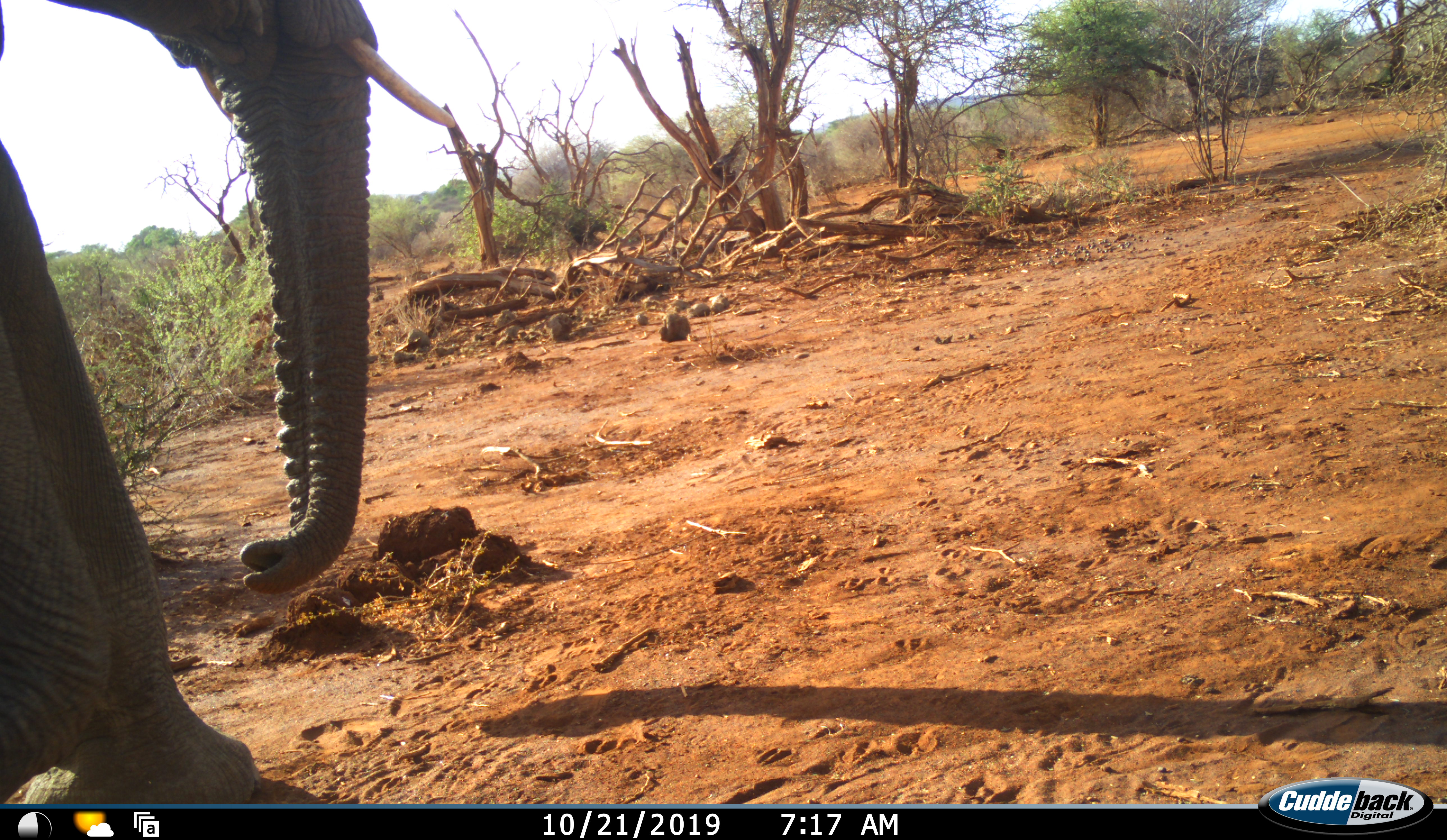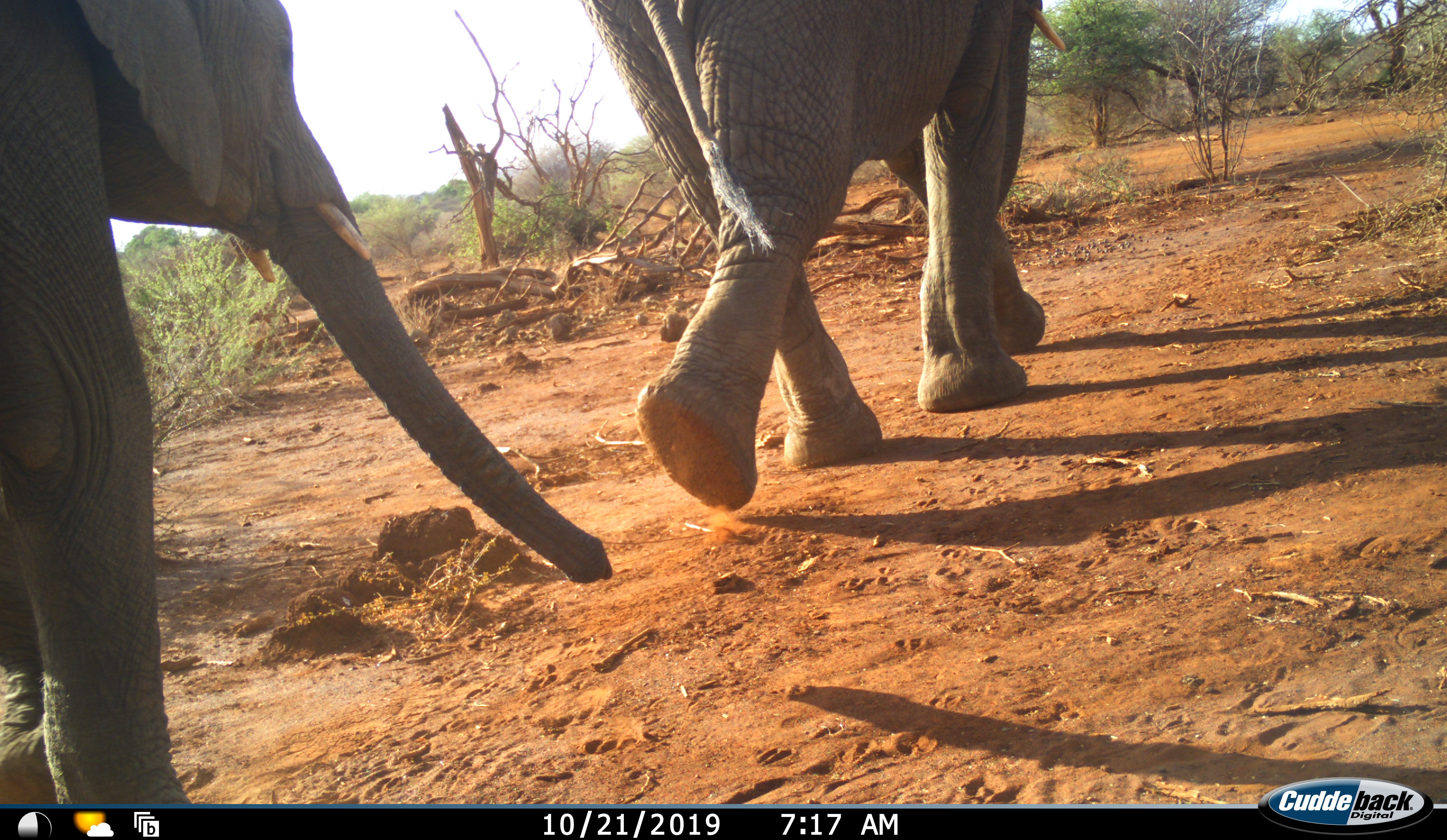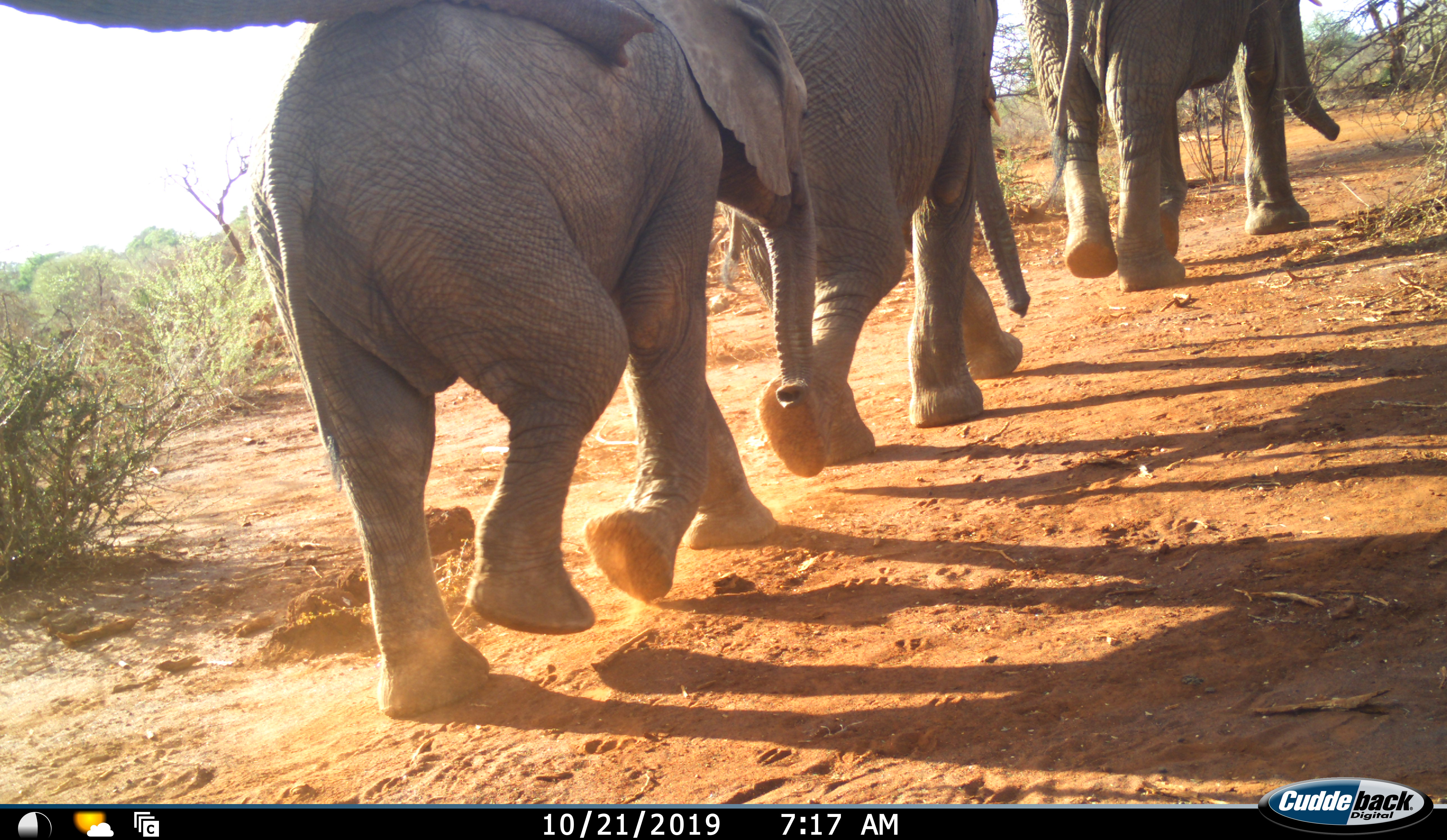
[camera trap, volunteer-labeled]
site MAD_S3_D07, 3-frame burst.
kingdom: Animalia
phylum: Chordata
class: Mammalia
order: Proboscidea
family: Elephantidae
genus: Loxodonta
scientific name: Loxodonta africana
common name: african bush elephant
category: elephant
Elephant (african bush elephant) (Loxodonta africana), count 4. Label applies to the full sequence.